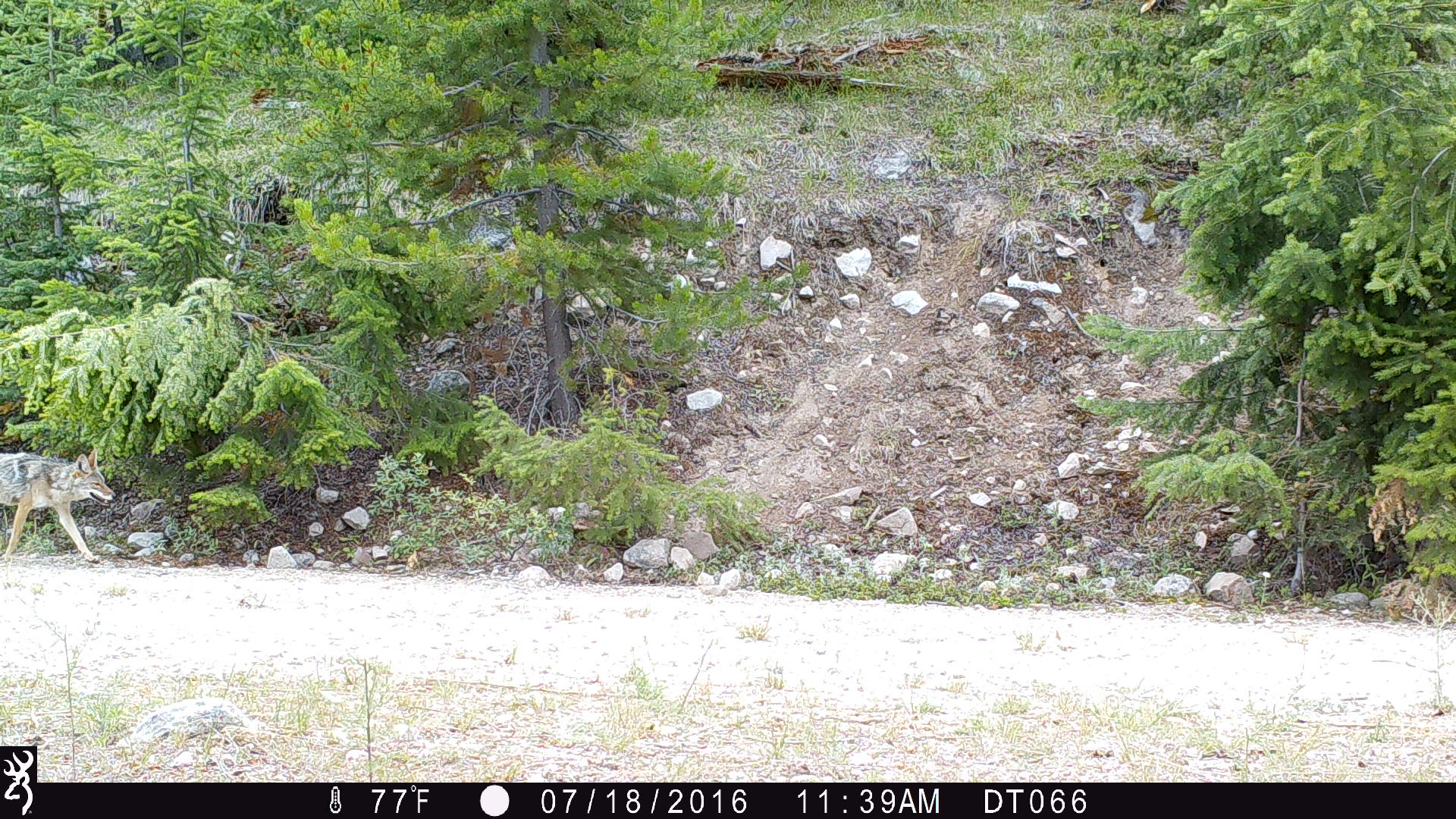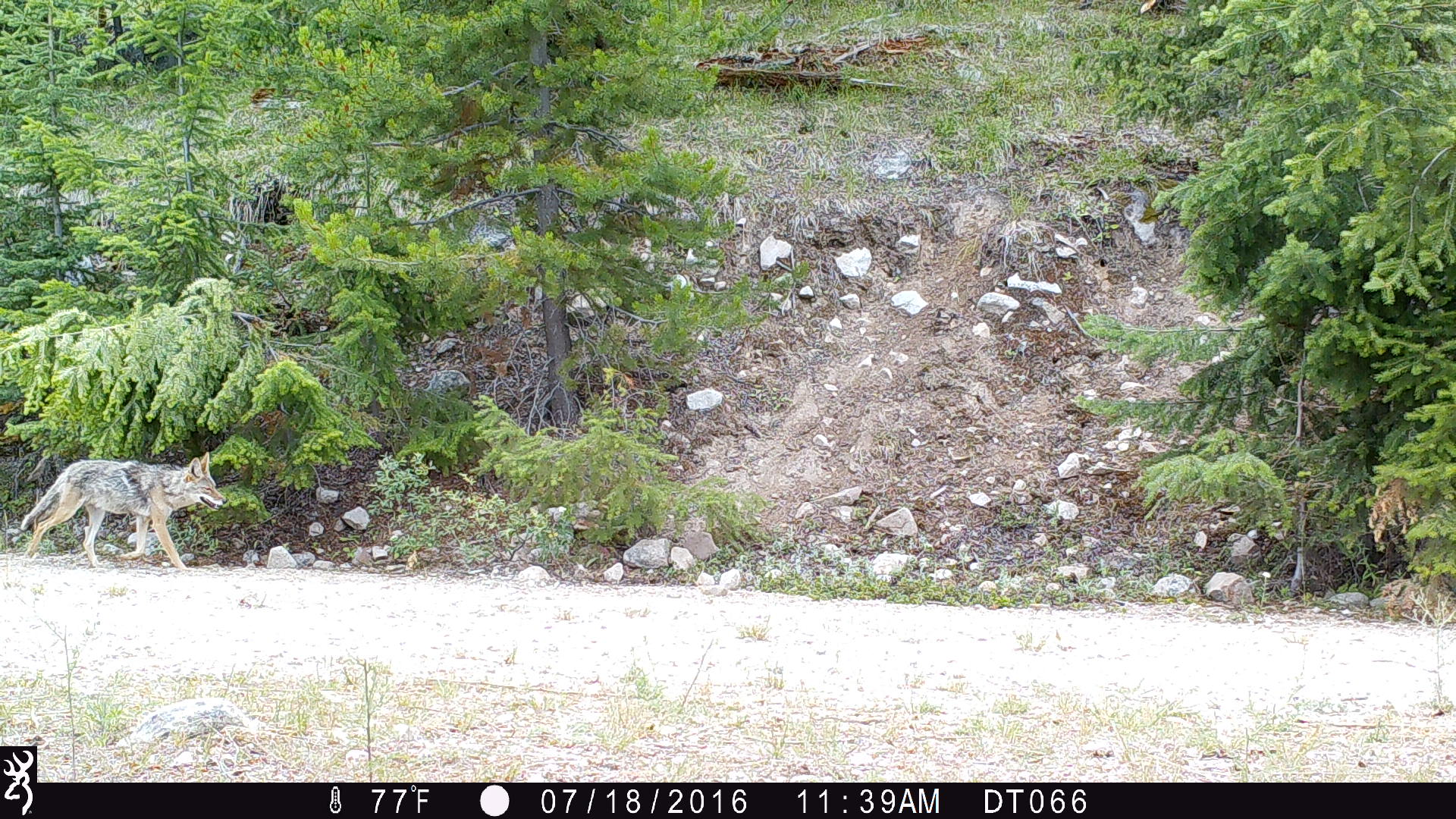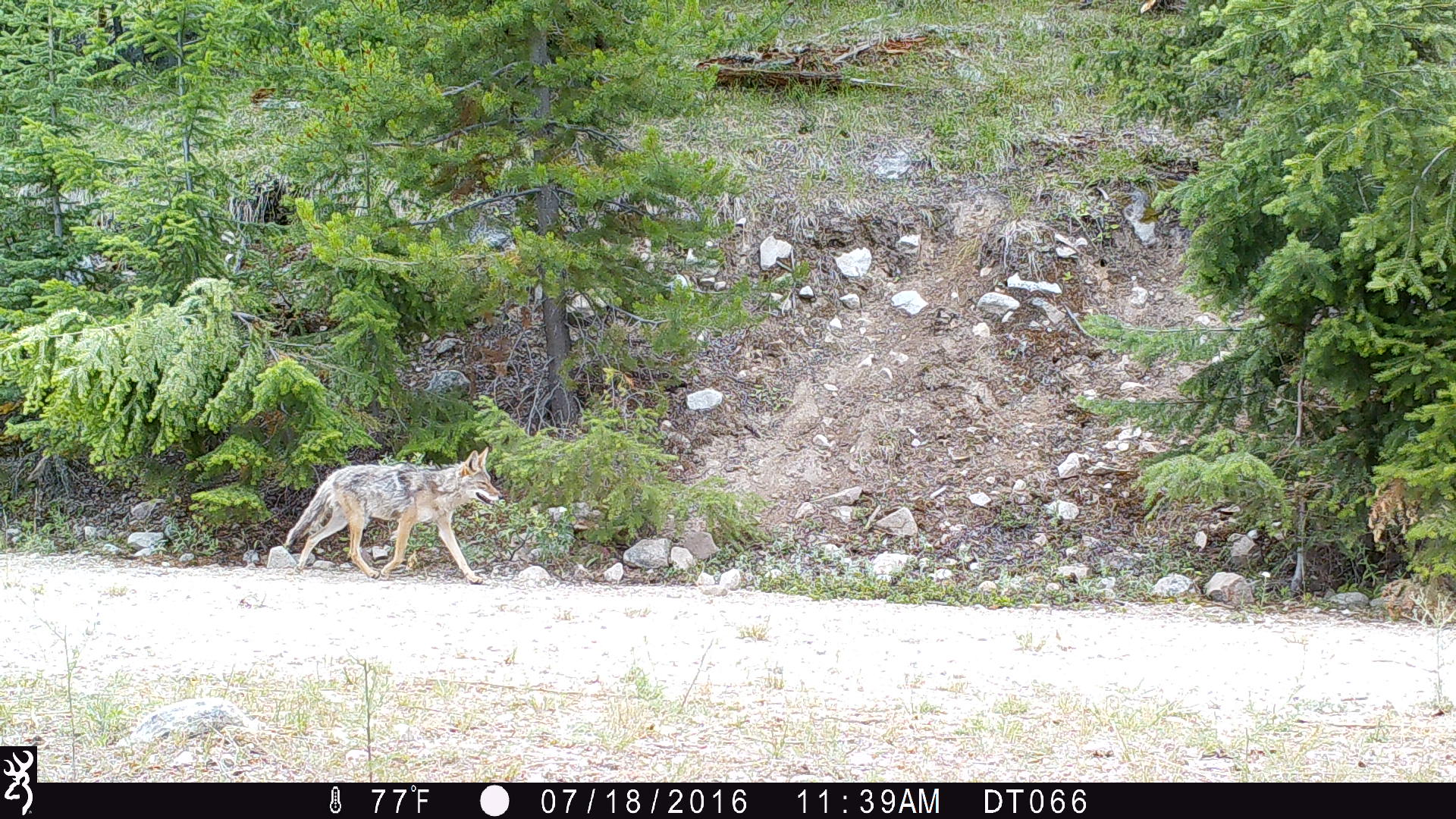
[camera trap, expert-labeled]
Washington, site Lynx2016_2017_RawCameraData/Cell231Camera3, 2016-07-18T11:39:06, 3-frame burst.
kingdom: Animalia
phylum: Chordata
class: Mammalia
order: Carnivora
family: Canidae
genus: Canis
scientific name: Canis latrans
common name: coyote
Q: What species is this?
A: Canis latrans (coyote).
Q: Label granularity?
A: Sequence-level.